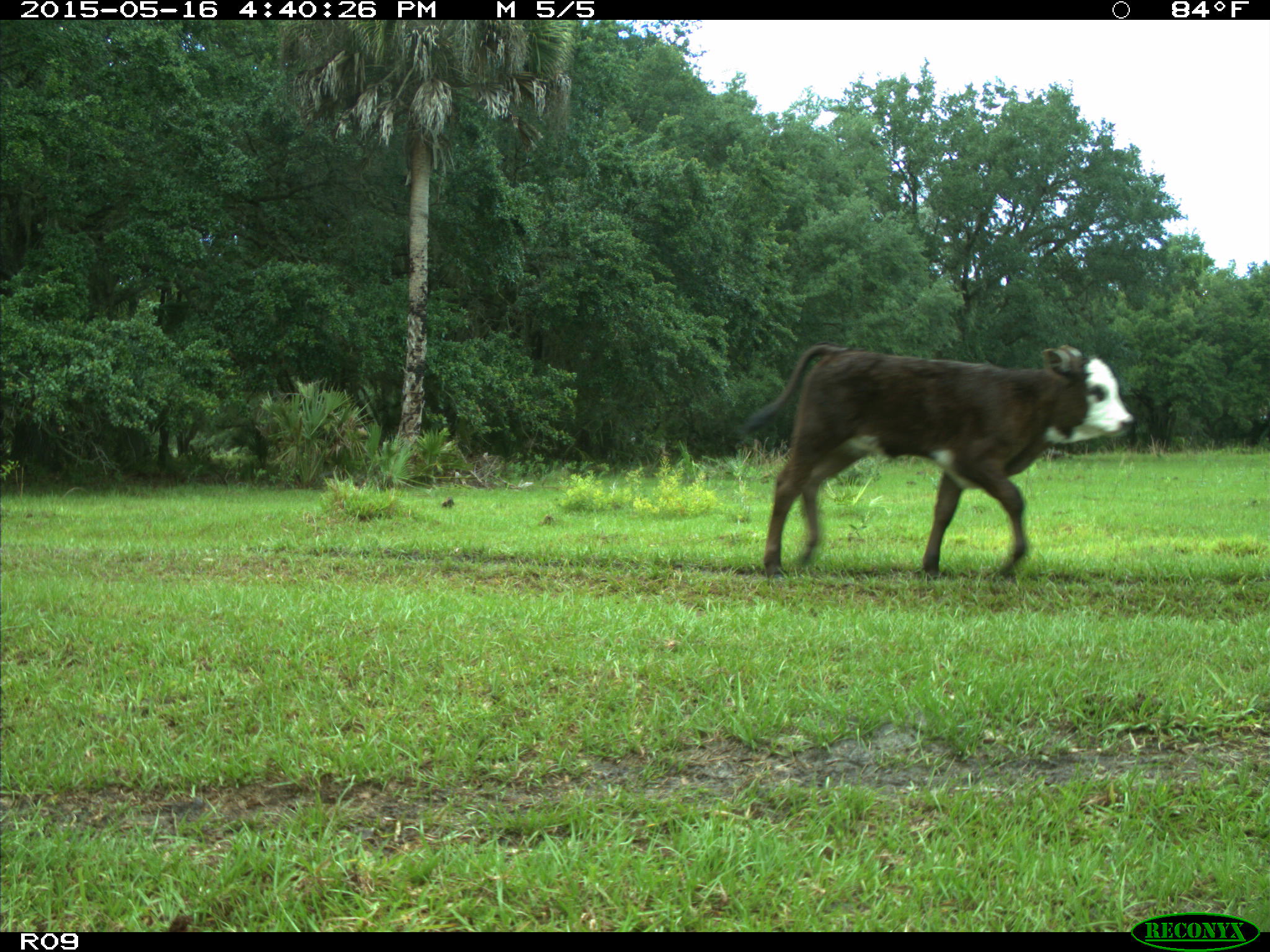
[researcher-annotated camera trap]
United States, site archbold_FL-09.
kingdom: Animalia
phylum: Chordata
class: Mammalia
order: Artiodactyla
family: Bovidae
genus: Bos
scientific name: Bos taurus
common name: domestic cow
Bos taurus (domestic cow).